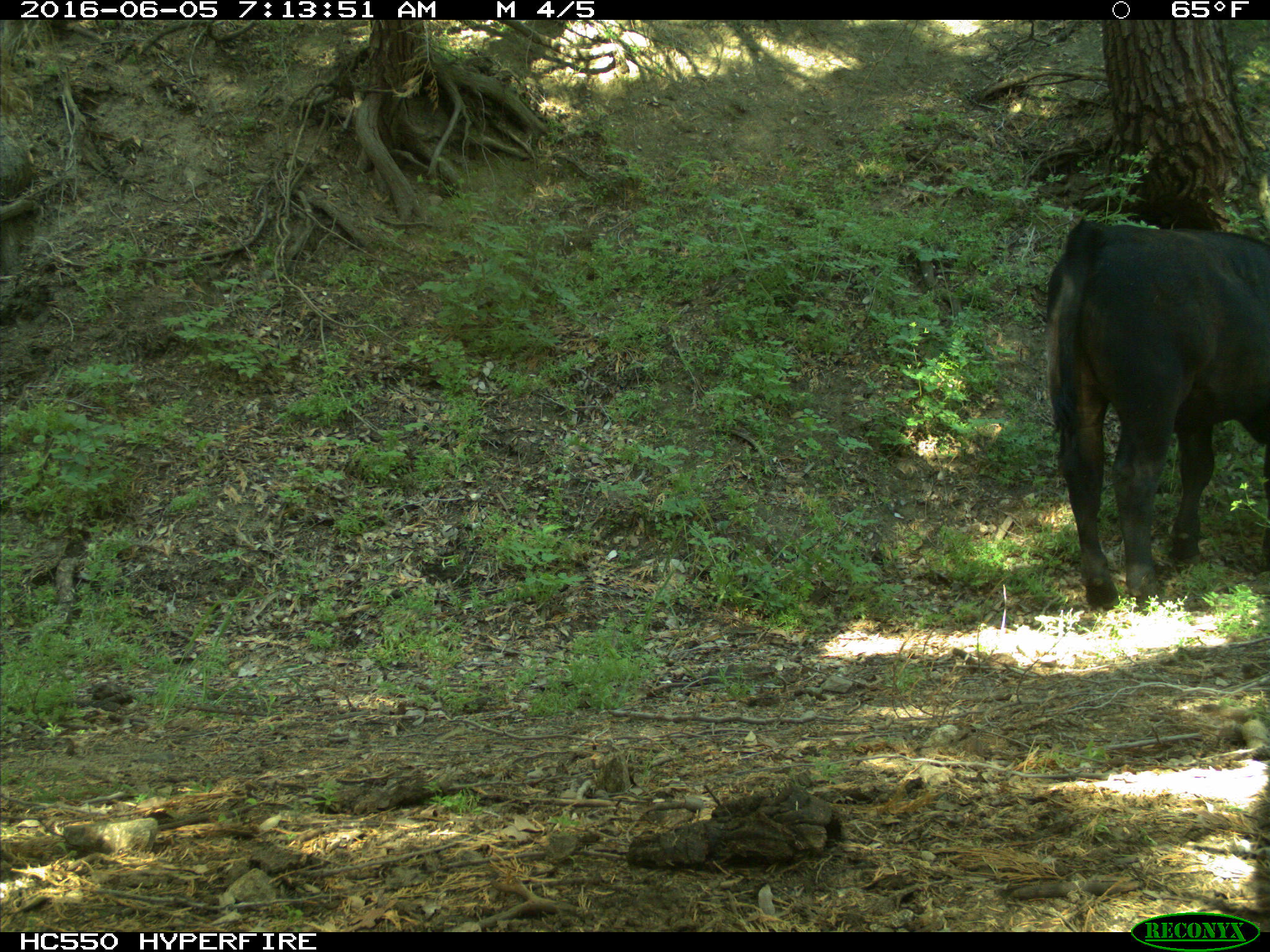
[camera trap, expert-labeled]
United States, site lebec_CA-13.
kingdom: Animalia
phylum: Chordata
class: Mammalia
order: Artiodactyla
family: Bovidae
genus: Bos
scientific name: Bos taurus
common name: domestic cow